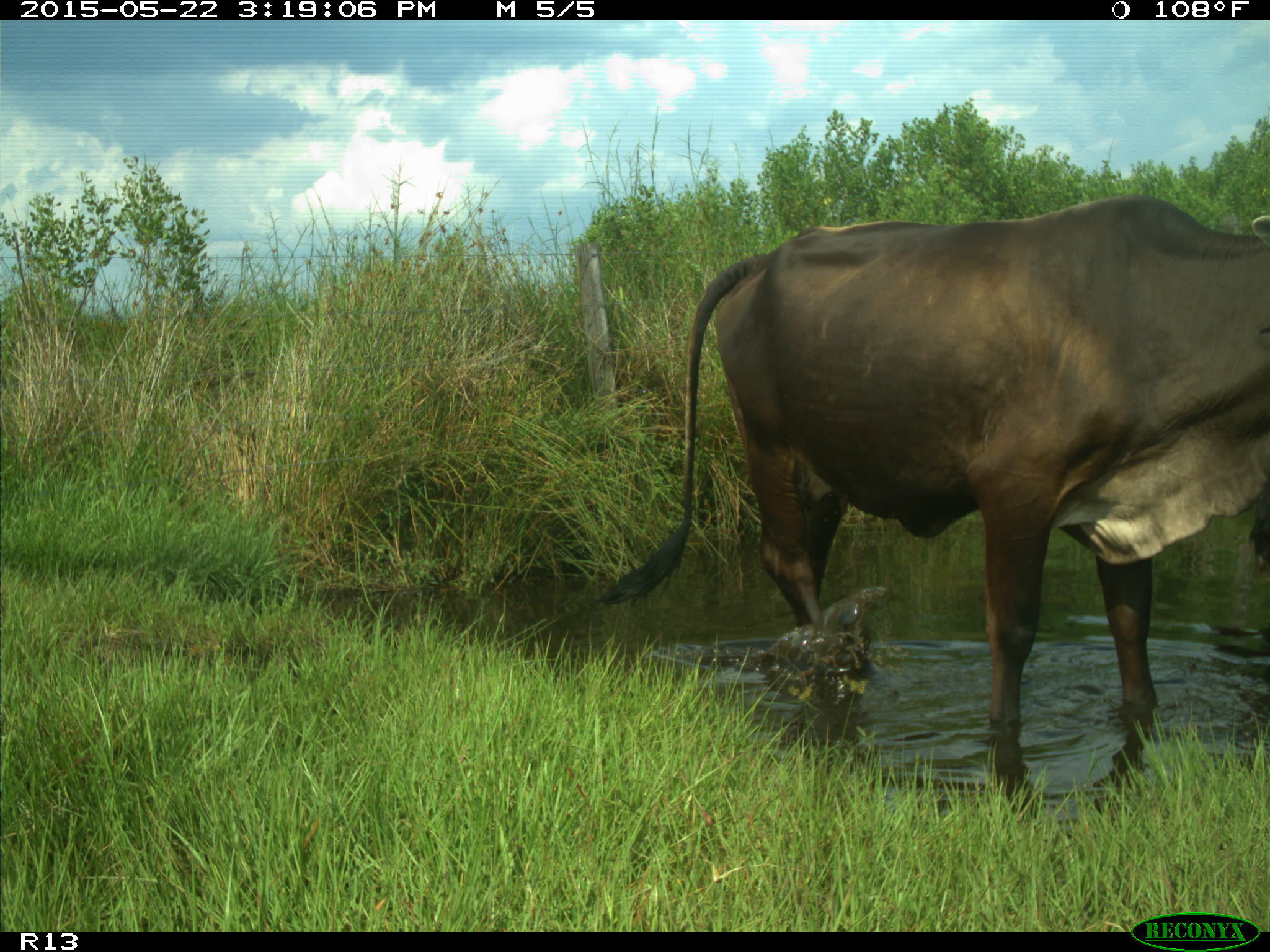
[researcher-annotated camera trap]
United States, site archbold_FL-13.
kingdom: Animalia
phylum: Chordata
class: Mammalia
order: Artiodactyla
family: Bovidae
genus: Bos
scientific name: Bos taurus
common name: domestic cow